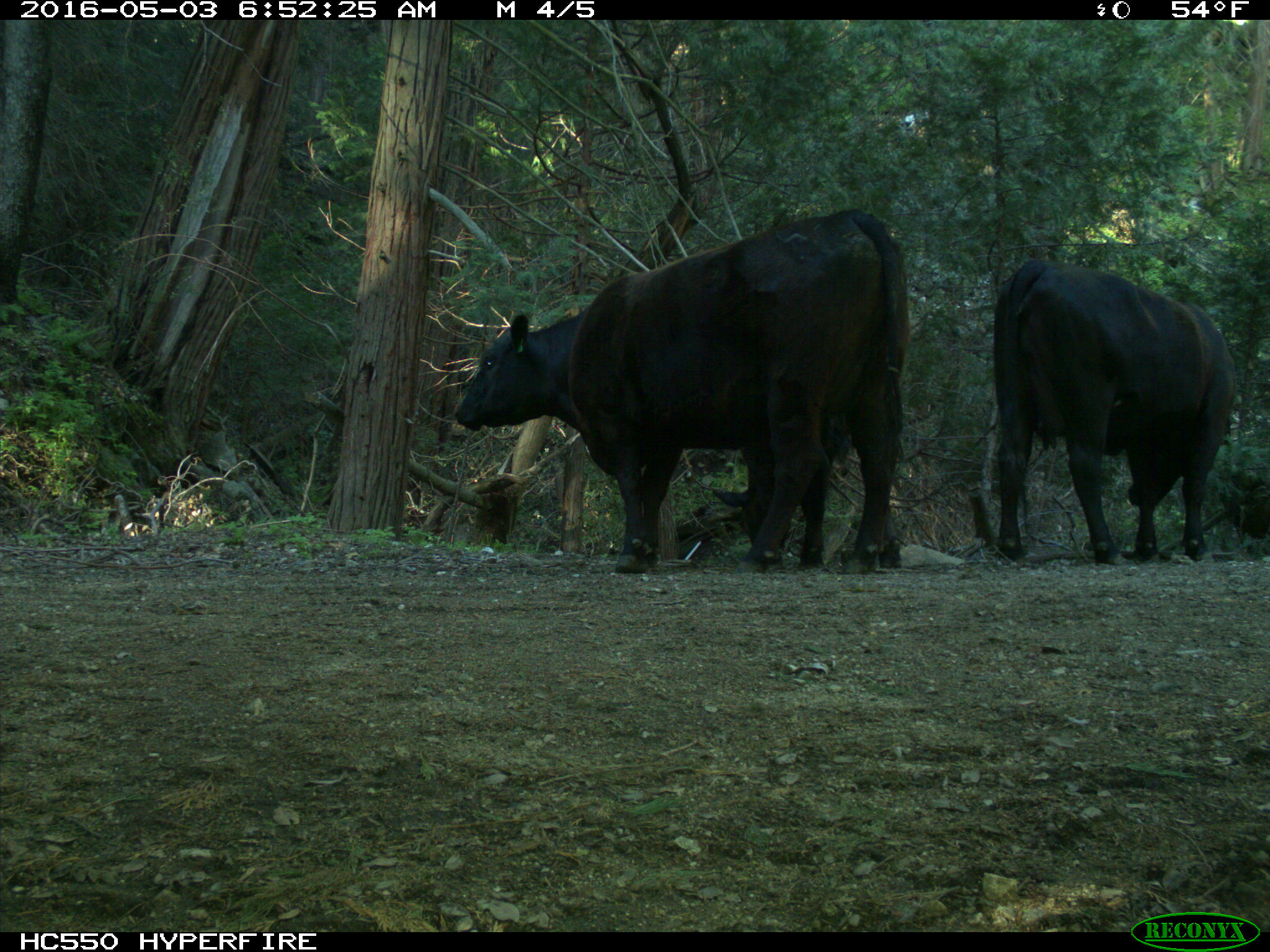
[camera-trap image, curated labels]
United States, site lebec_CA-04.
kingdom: Animalia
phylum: Chordata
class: Mammalia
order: Artiodactyla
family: Bovidae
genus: Bos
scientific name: Bos taurus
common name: domestic cow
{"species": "Bos taurus (domestic cow)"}